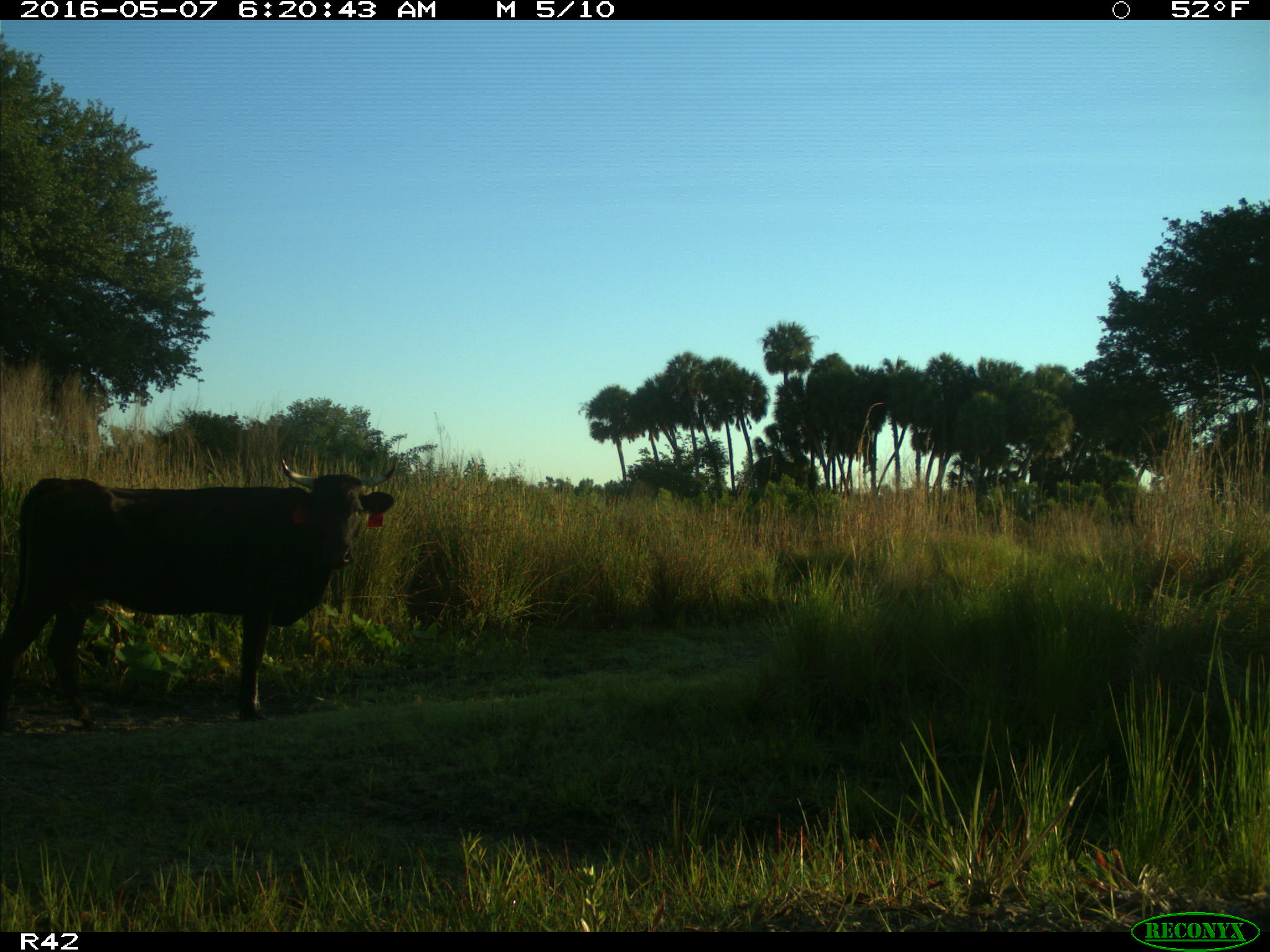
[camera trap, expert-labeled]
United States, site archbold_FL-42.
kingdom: Animalia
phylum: Chordata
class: Mammalia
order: Artiodactyla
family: Bovidae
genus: Bos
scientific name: Bos taurus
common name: domestic cow